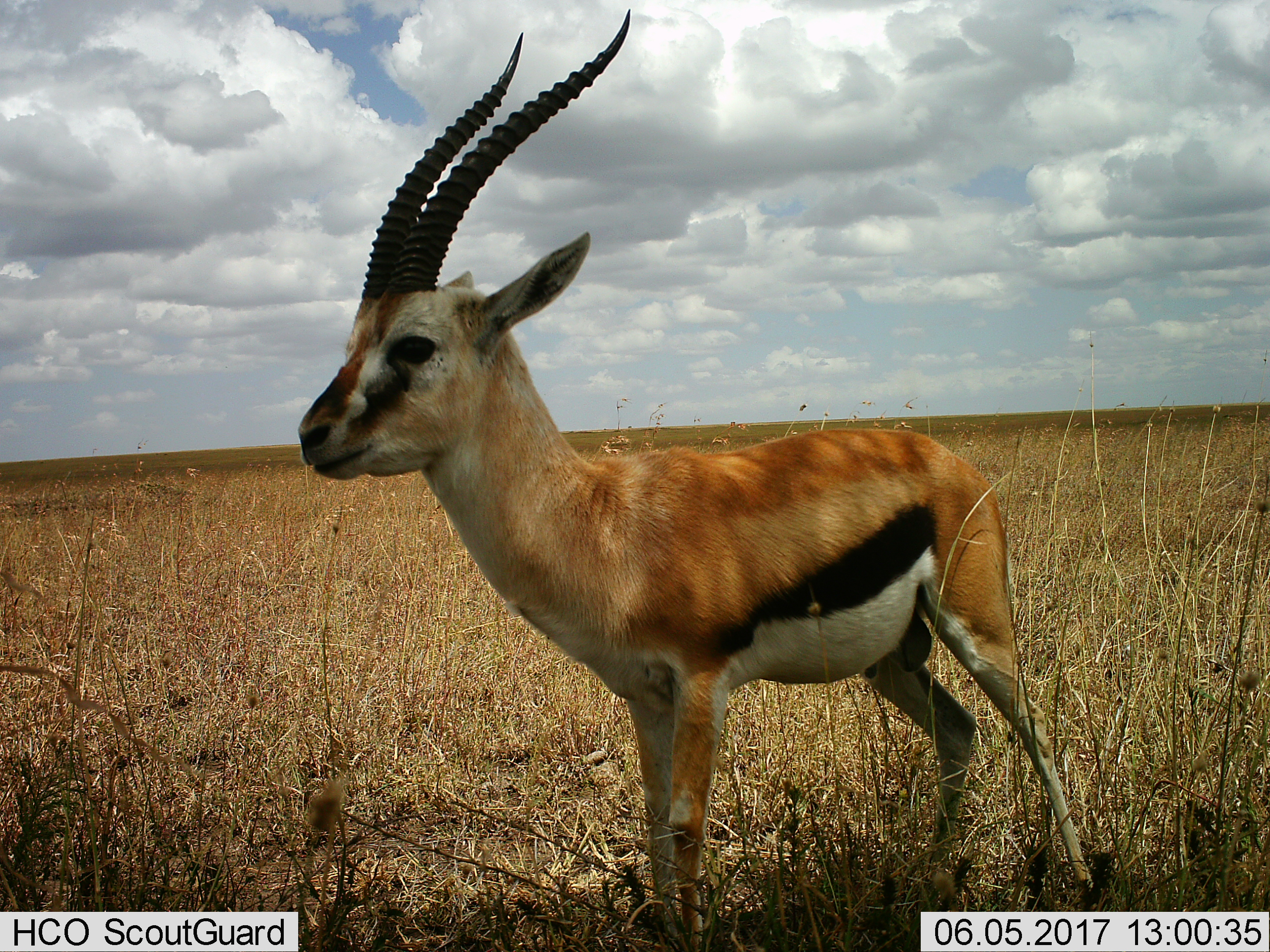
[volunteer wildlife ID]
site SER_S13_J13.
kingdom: Animalia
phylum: Chordata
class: Mammalia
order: Artiodactyla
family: Bovidae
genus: Eudorcas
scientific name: Eudorcas thomsonii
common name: thomson's gazelle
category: gazellethomsons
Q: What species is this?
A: Gazellethomsons (thomson's gazelle) (Eudorcas thomsonii).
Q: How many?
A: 1.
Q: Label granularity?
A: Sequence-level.